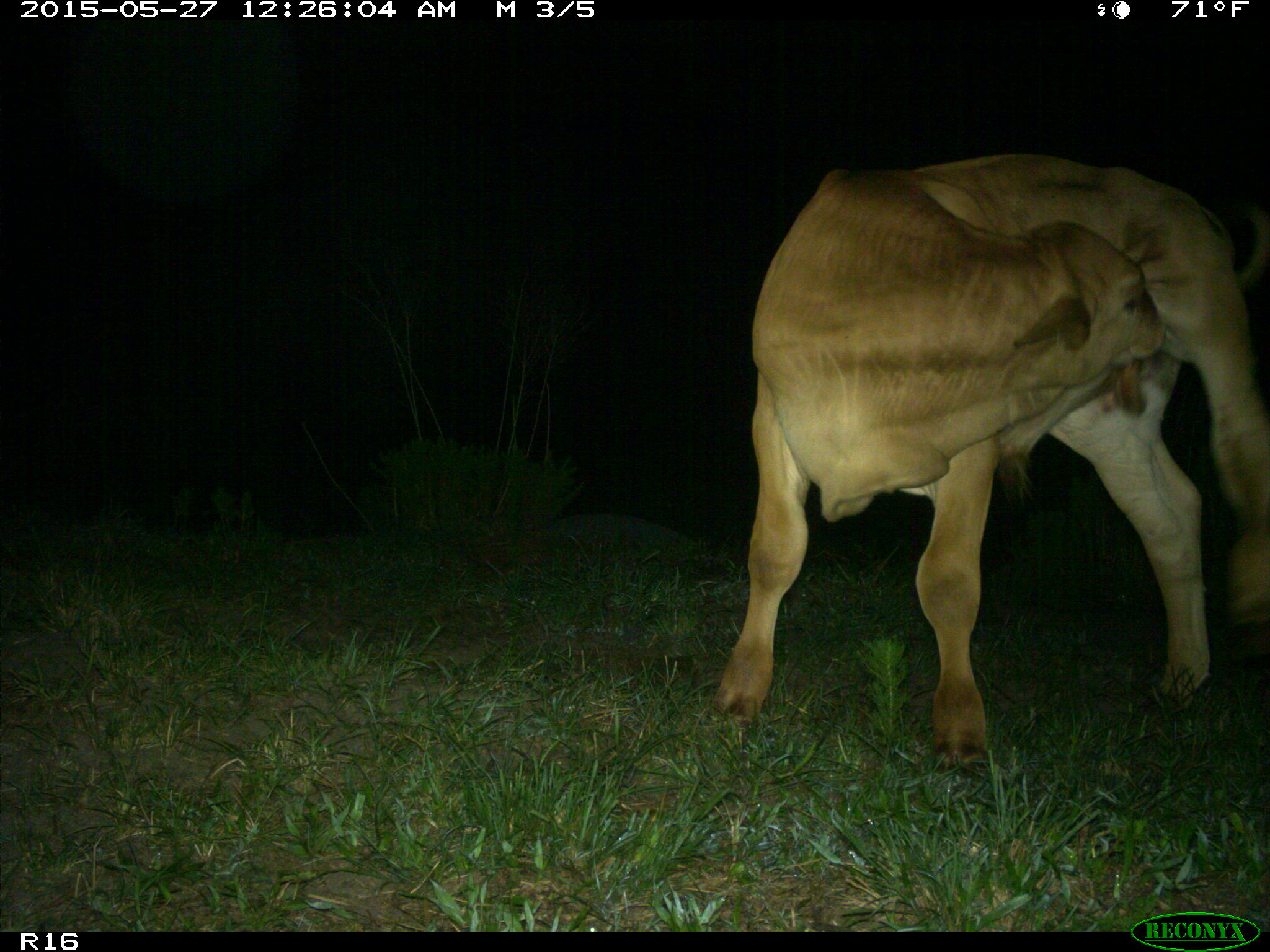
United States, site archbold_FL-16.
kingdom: Animalia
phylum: Chordata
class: Mammalia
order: Artiodactyla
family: Bovidae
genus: Bos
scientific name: Bos taurus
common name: domestic cow